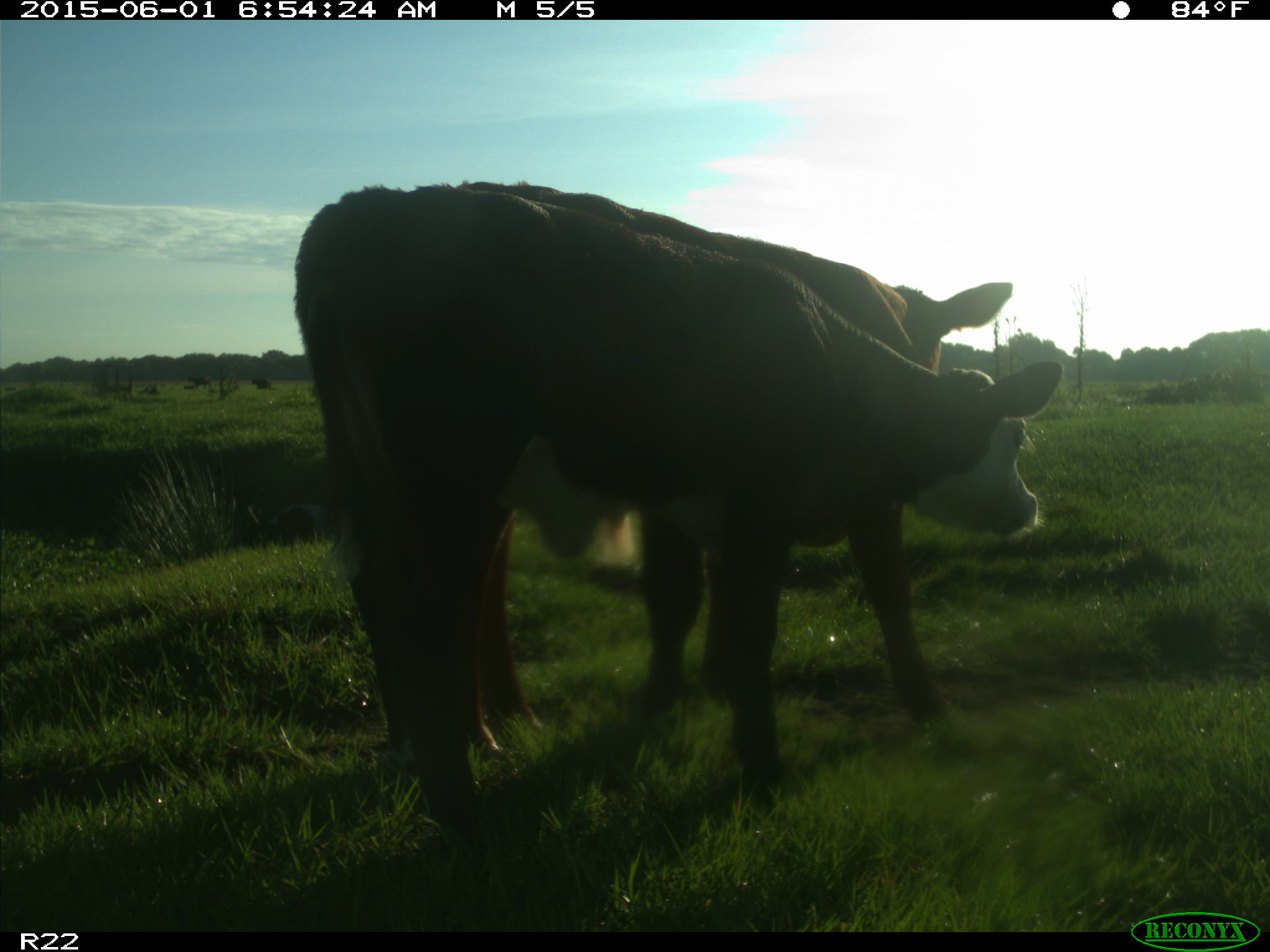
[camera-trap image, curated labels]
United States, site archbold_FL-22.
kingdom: Animalia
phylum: Chordata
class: Mammalia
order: Artiodactyla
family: Bovidae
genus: Bos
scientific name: Bos taurus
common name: domestic cow